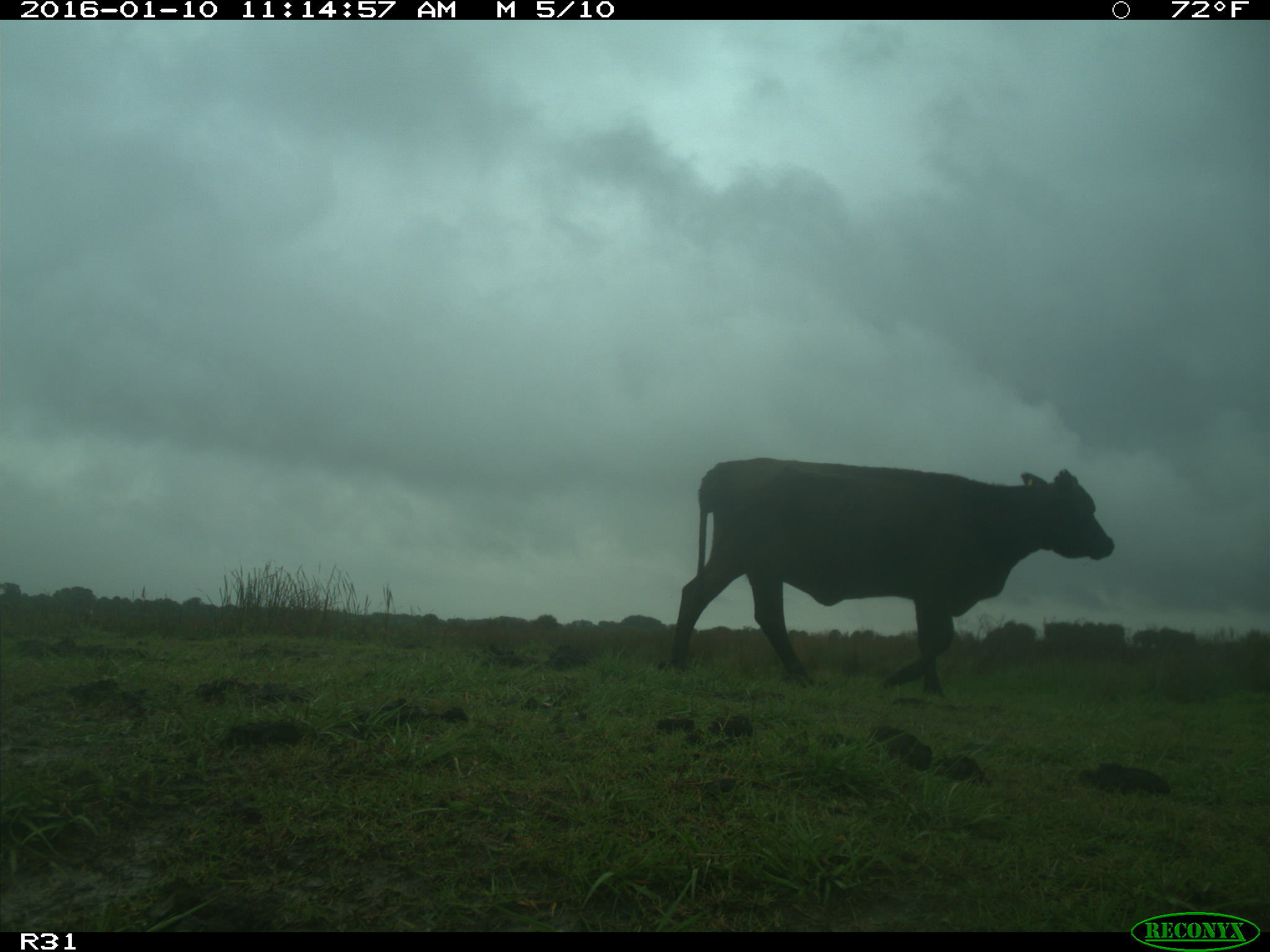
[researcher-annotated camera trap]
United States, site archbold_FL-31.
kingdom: Animalia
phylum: Chordata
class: Mammalia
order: Artiodactyla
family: Bovidae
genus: Bos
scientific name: Bos taurus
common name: domestic cow